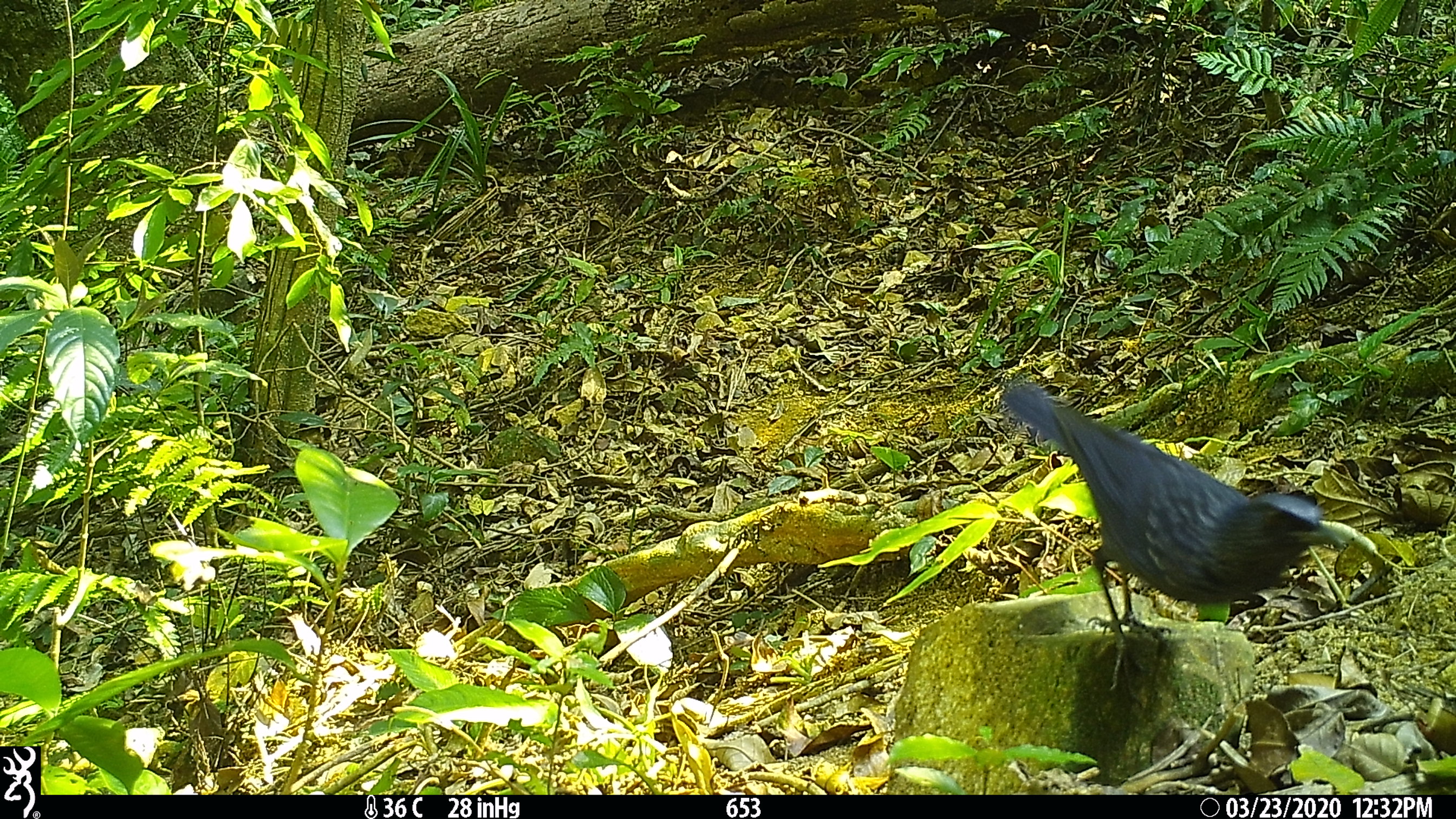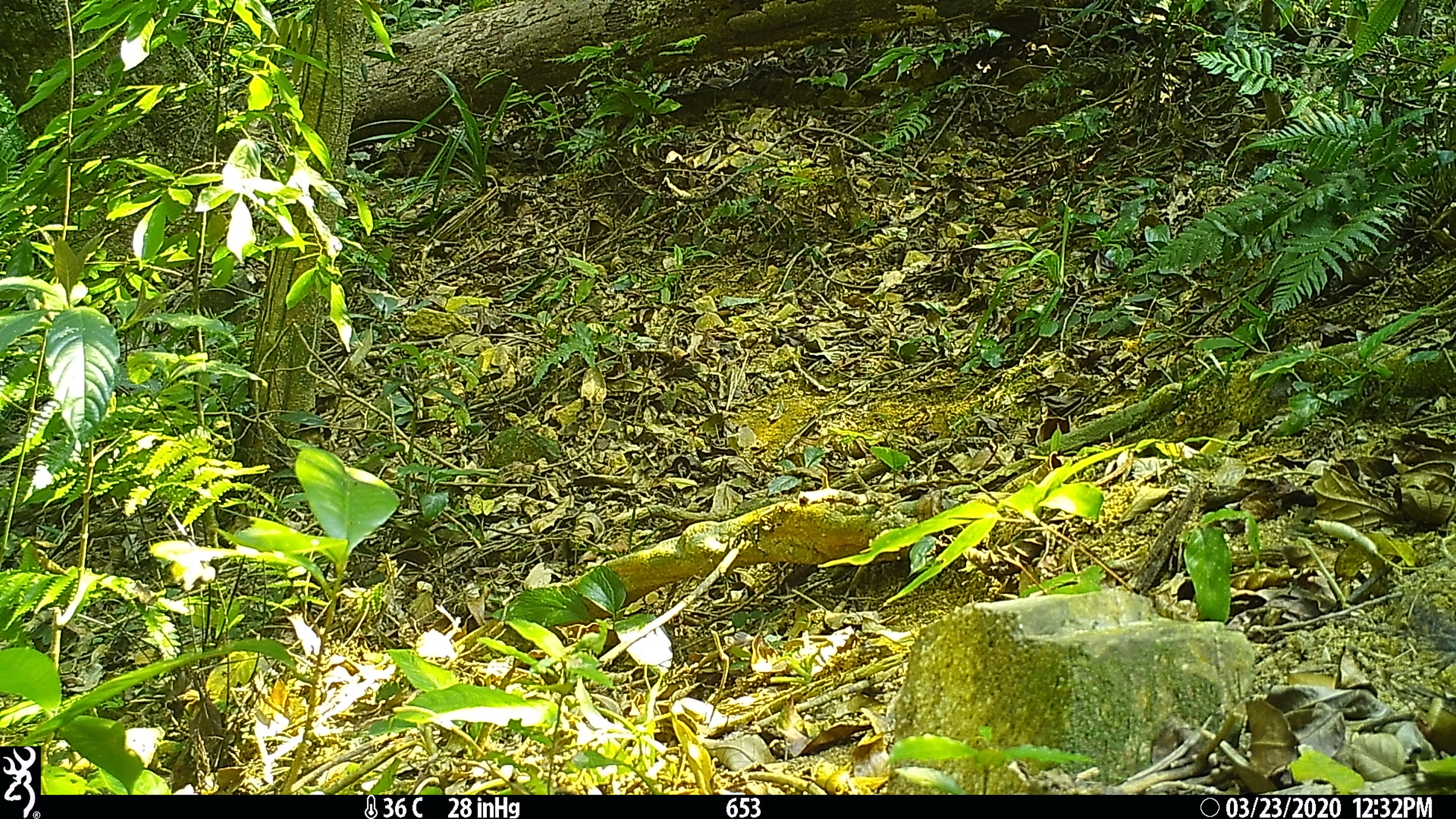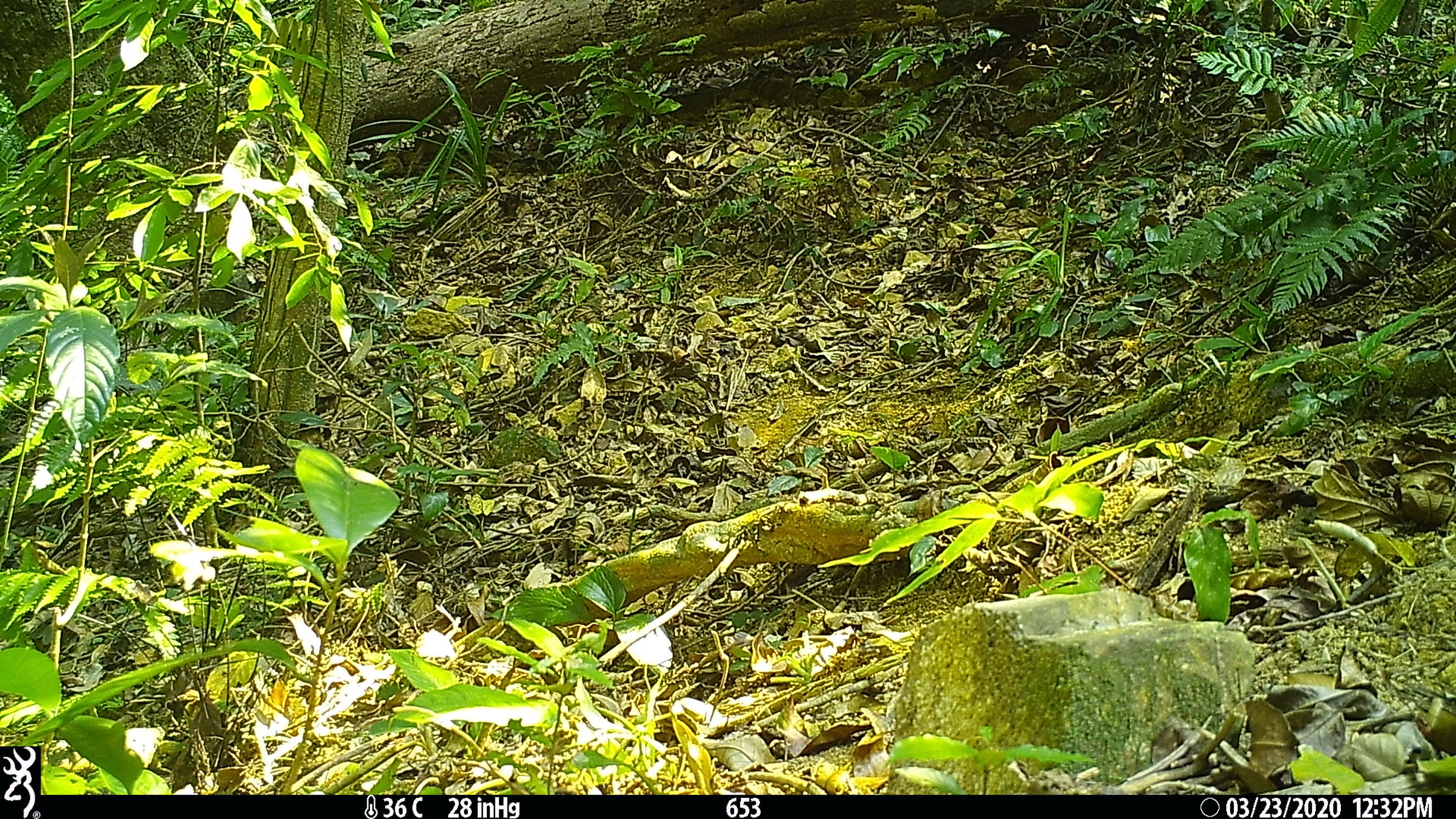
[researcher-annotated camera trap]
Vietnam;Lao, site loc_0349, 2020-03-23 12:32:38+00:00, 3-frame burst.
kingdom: Animalia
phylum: Chordata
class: Aves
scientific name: Aves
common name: bird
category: unidentified bird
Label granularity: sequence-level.